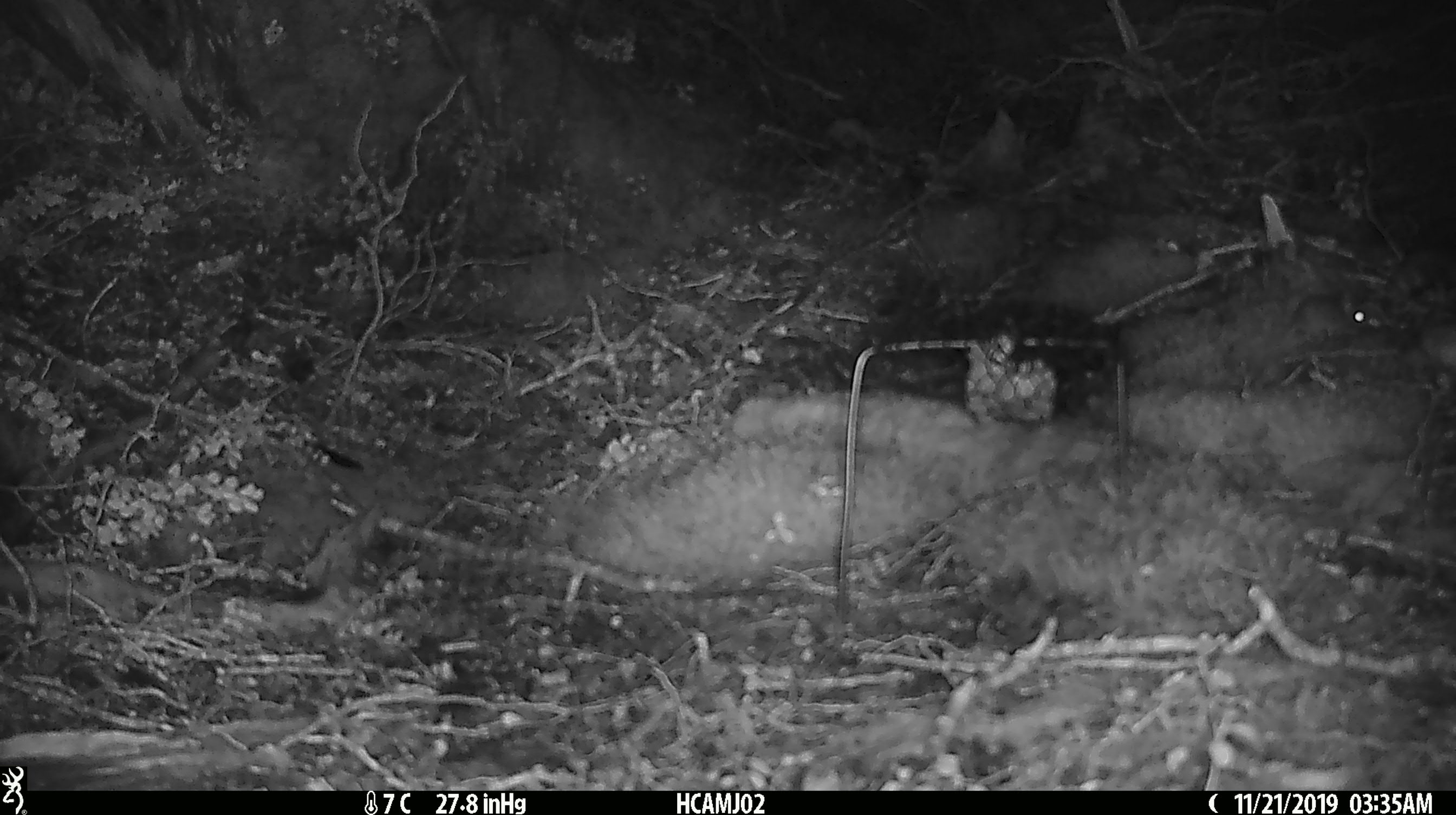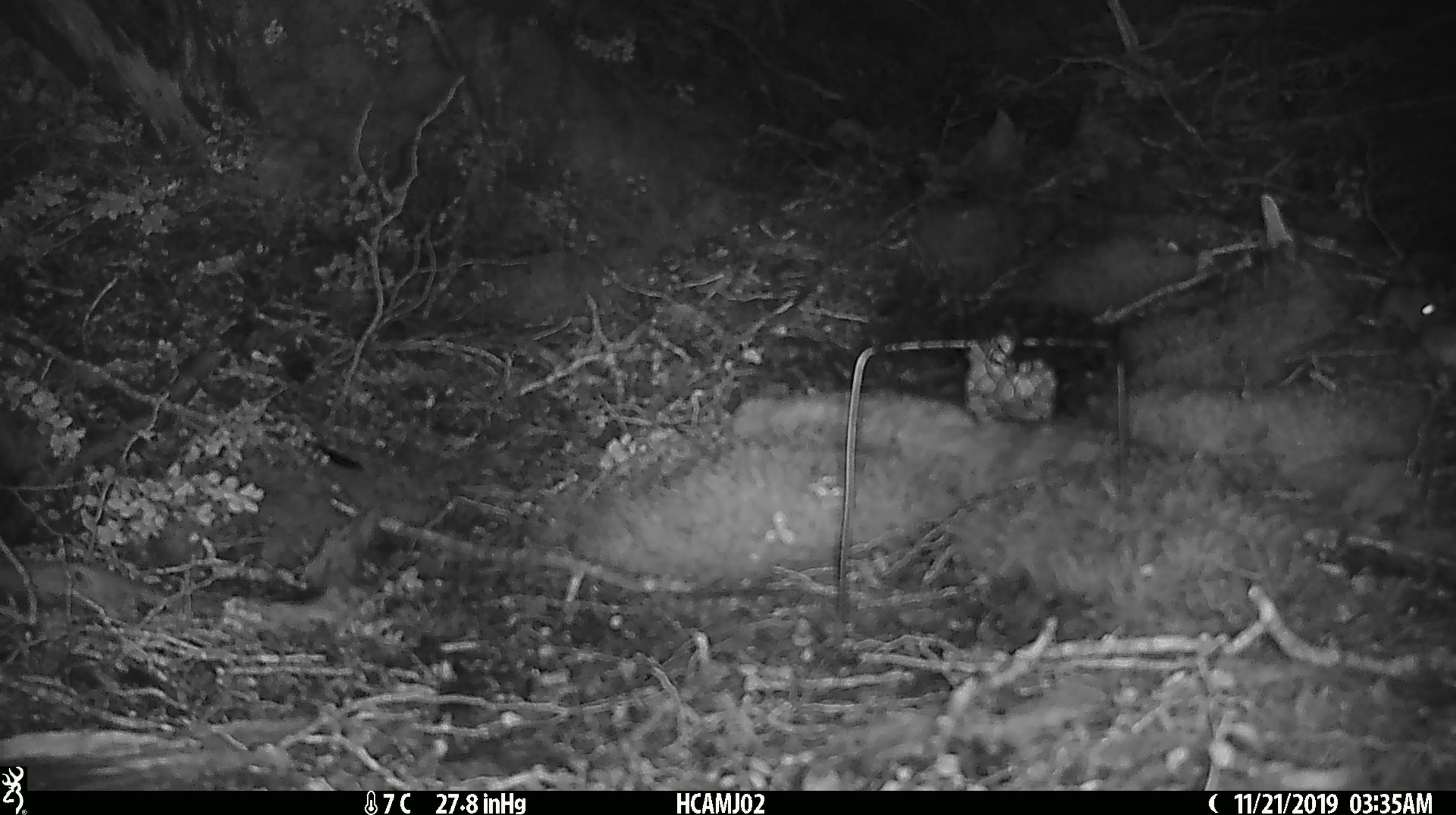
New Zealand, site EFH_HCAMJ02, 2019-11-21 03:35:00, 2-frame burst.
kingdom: Animalia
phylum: Chordata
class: Mammalia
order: Rodentia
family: Muridae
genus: Mus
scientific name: Mus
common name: mouse